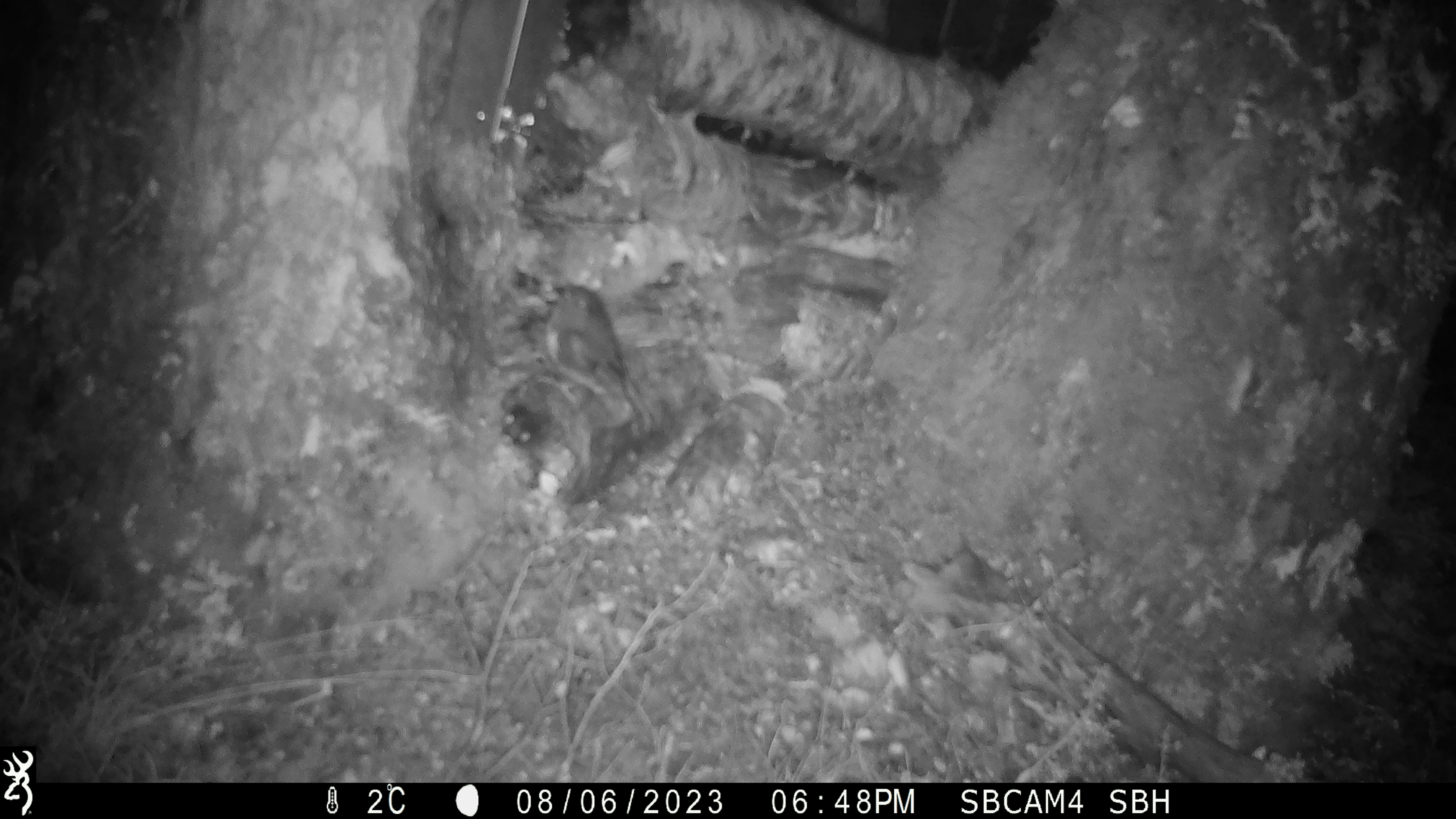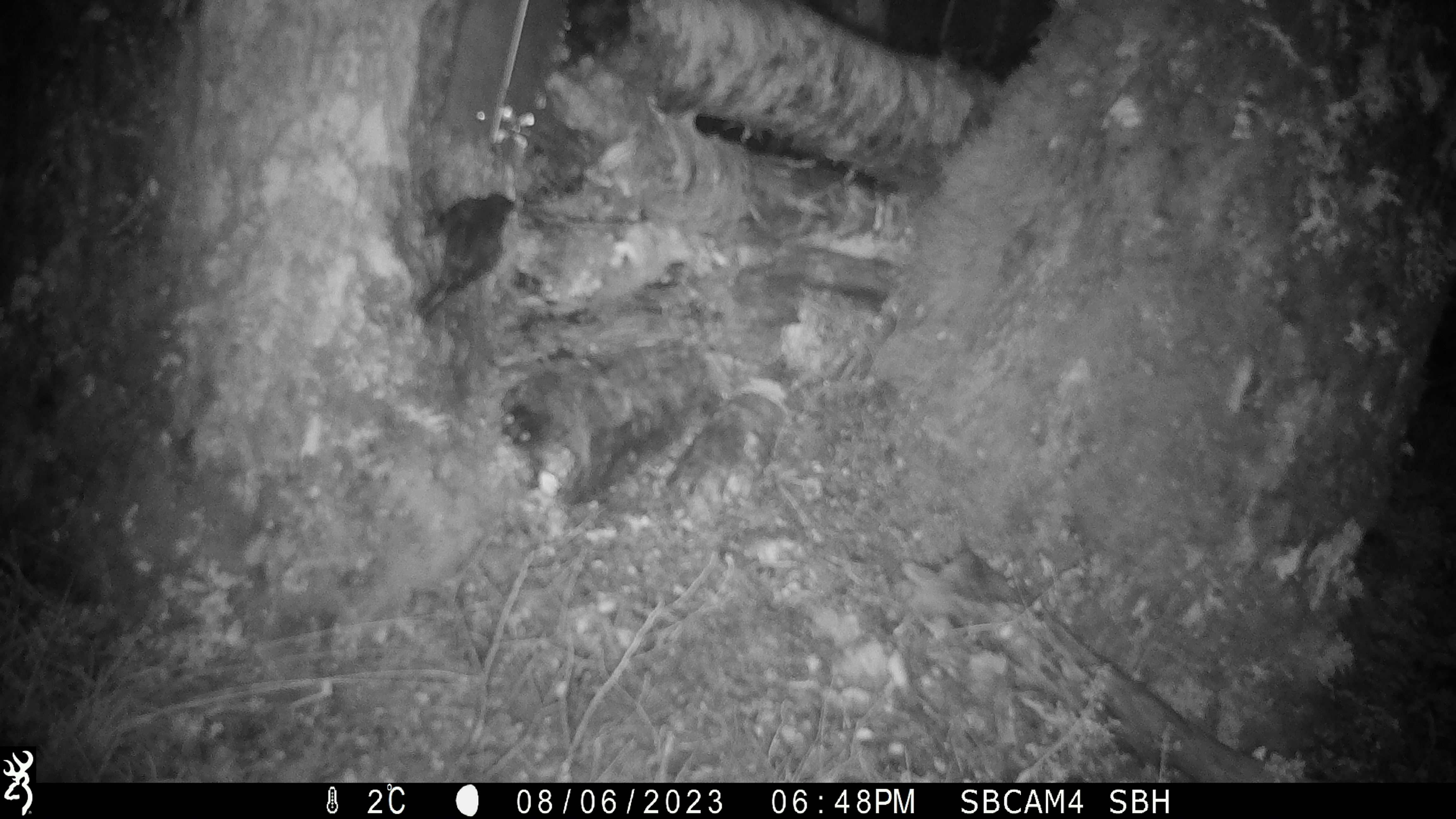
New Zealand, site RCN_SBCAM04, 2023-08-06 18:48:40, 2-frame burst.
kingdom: Animalia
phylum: Chordata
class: Aves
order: Passeriformes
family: Petroicidae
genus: Petroica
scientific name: Petroica australis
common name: new zealand robin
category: robin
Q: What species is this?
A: Robin (new zealand robin) (Petroica australis).